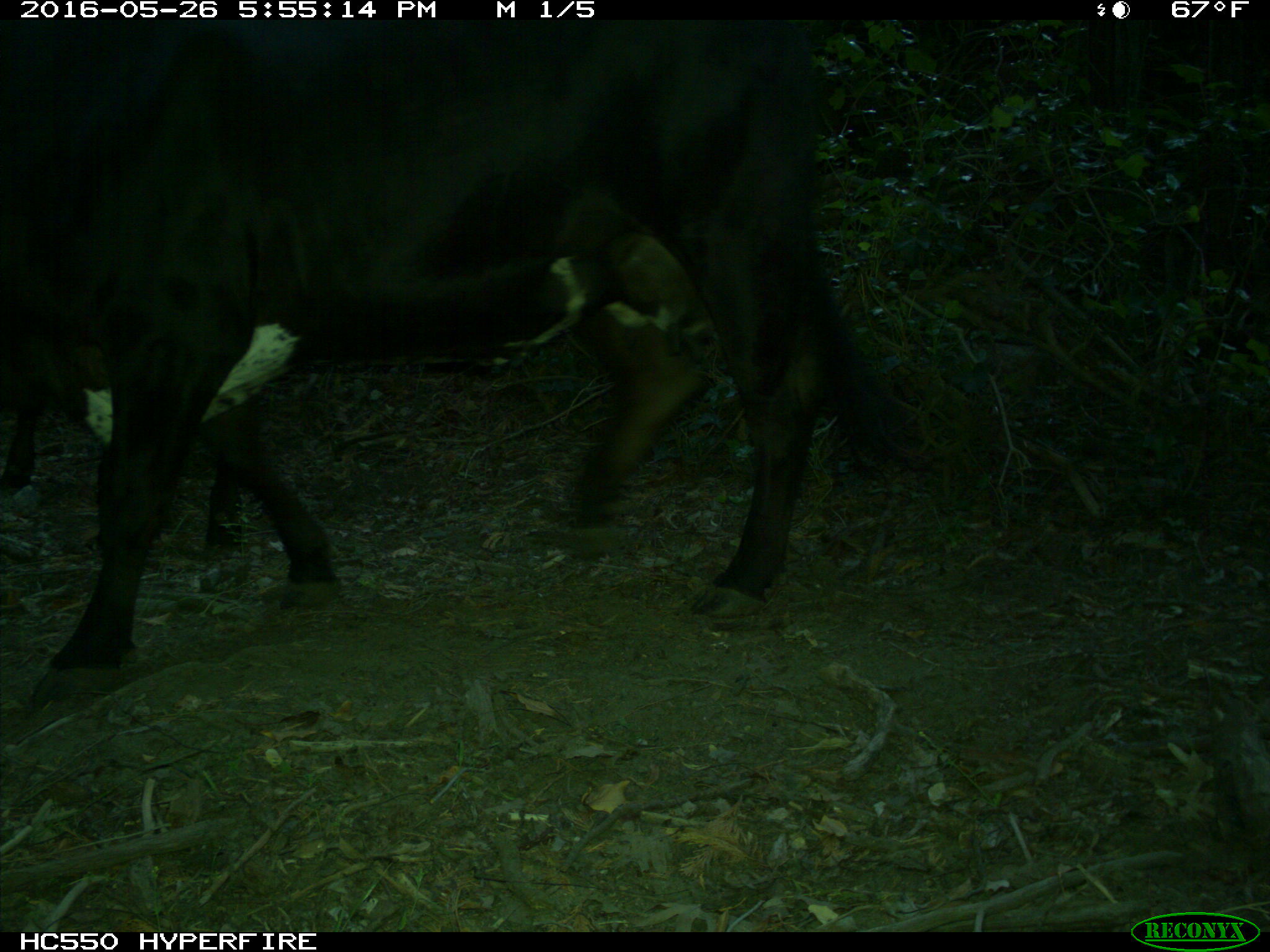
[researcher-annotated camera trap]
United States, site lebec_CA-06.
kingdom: Animalia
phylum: Chordata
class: Mammalia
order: Artiodactyla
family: Bovidae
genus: Bos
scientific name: Bos taurus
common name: domestic cow